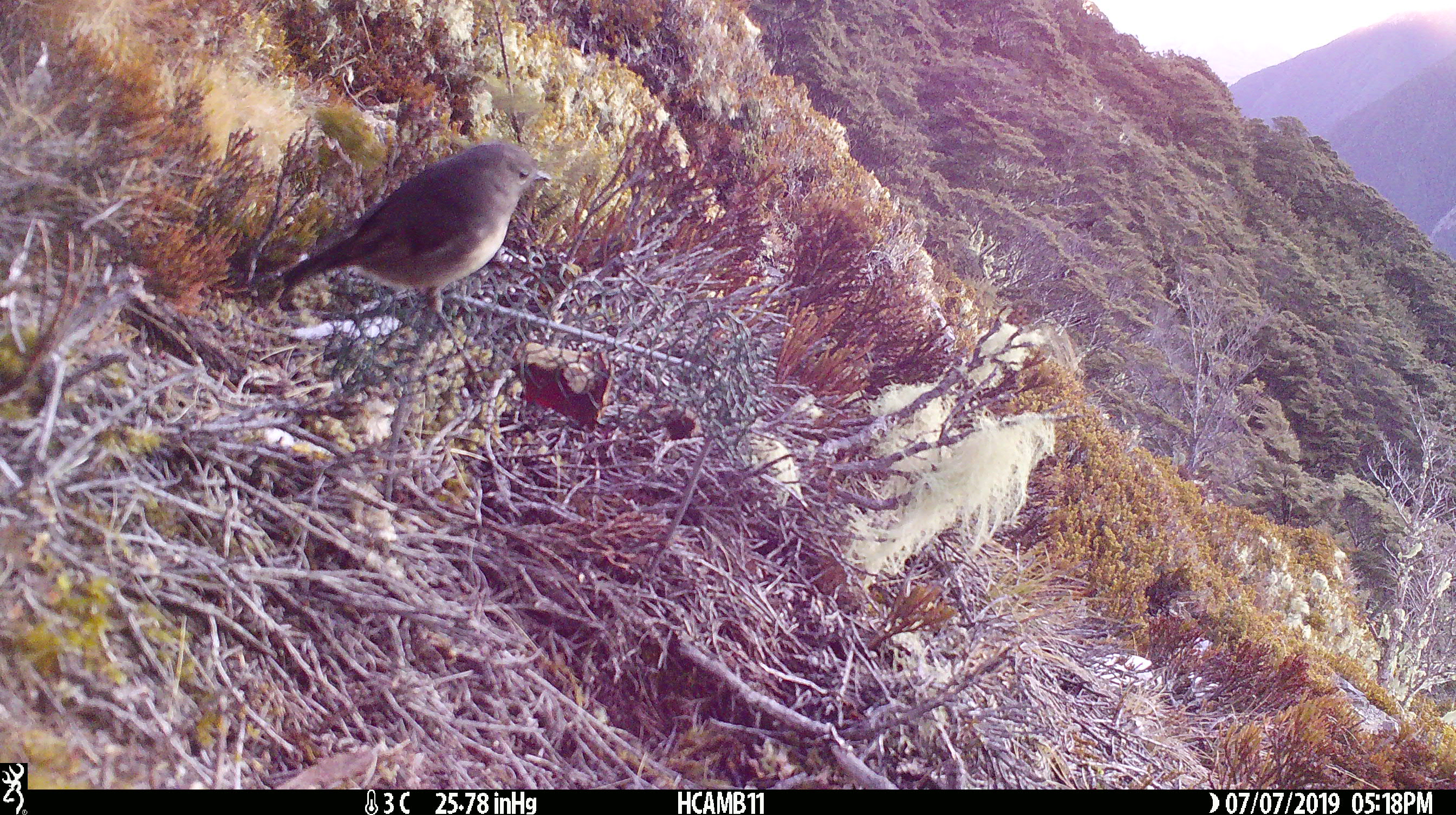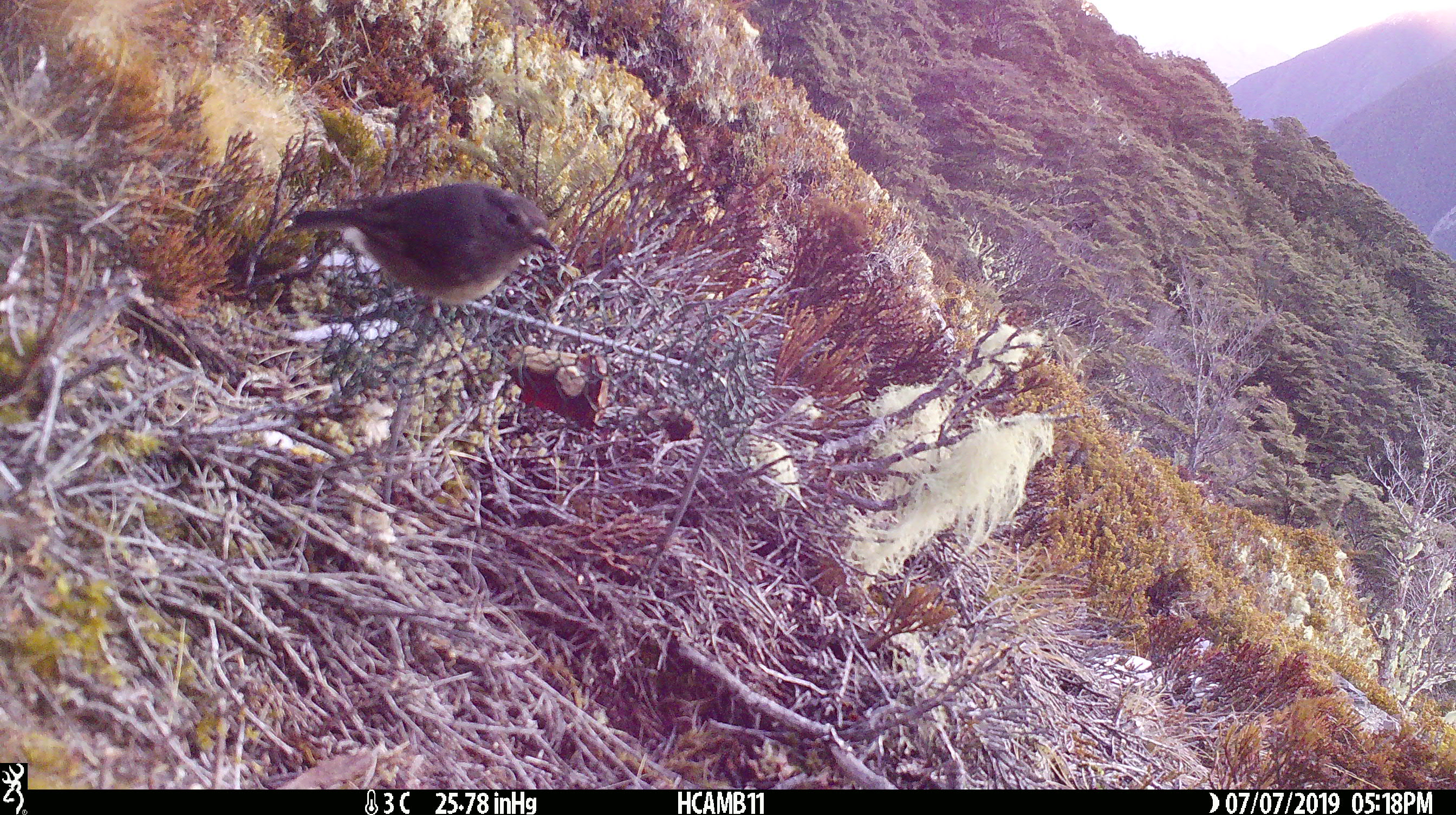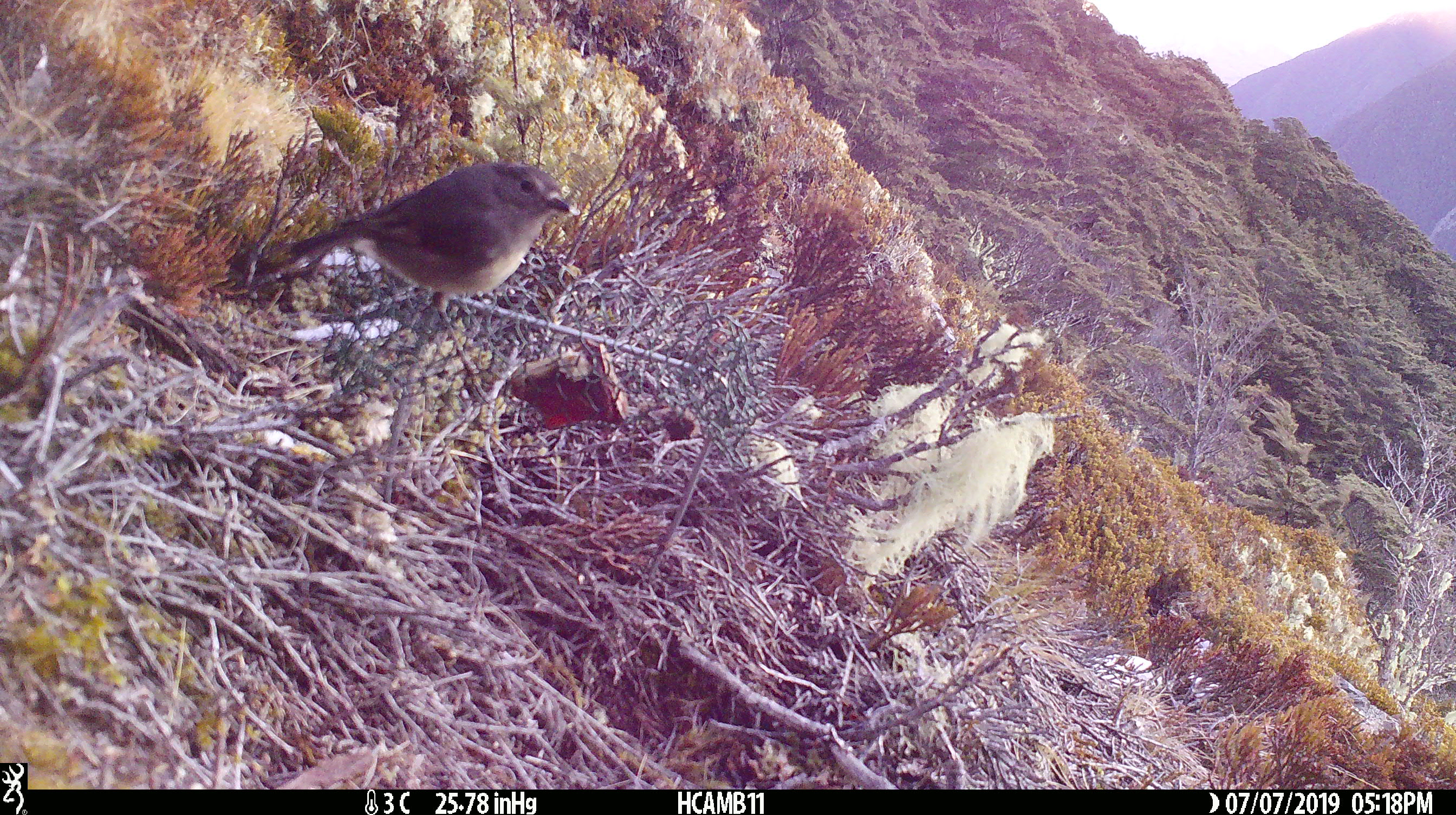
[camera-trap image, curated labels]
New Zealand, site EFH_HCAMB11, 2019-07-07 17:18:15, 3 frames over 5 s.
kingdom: Animalia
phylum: Chordata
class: Aves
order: Passeriformes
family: Petroicidae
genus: Petroica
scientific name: Petroica australis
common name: new zealand robin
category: robin